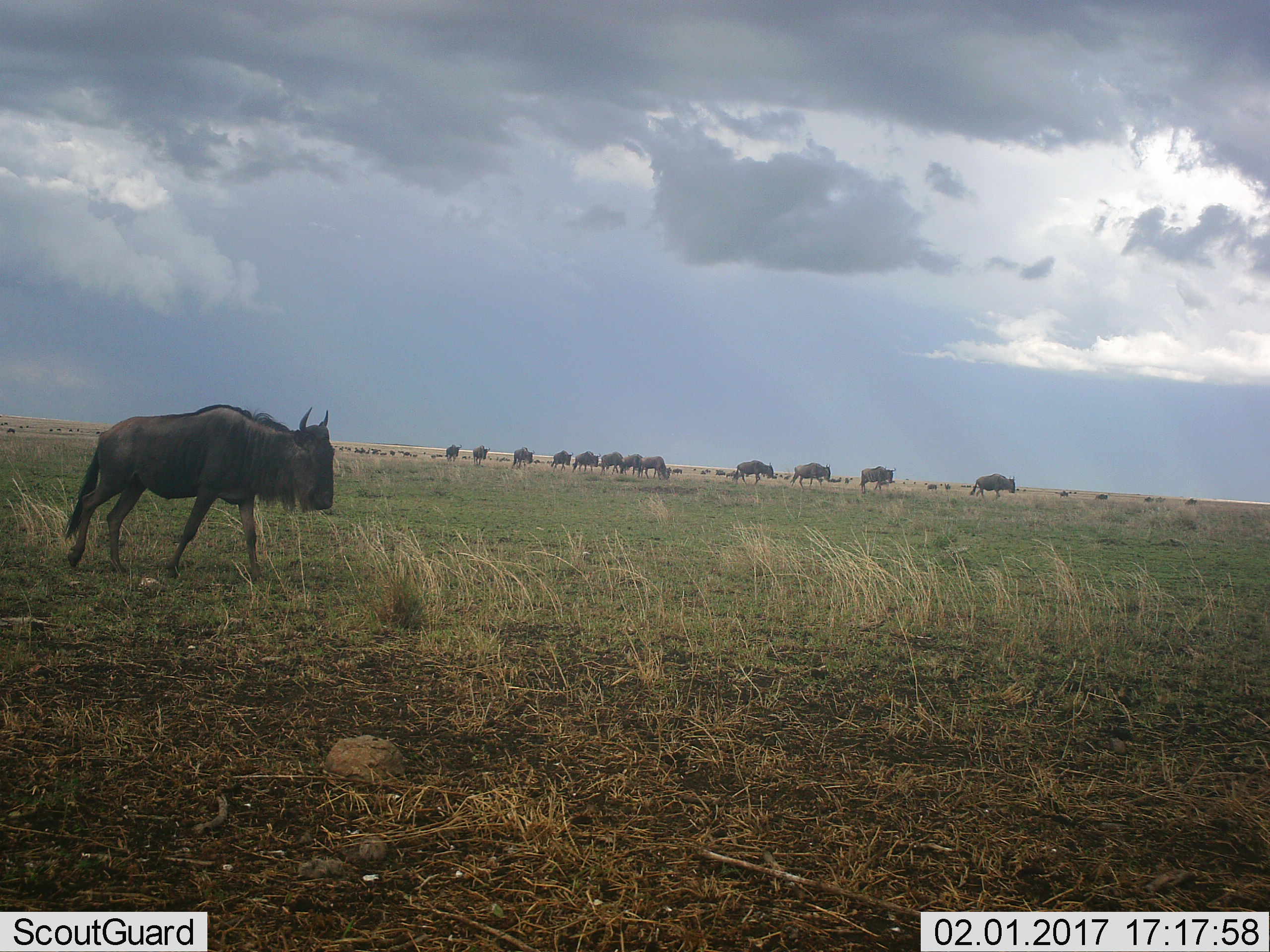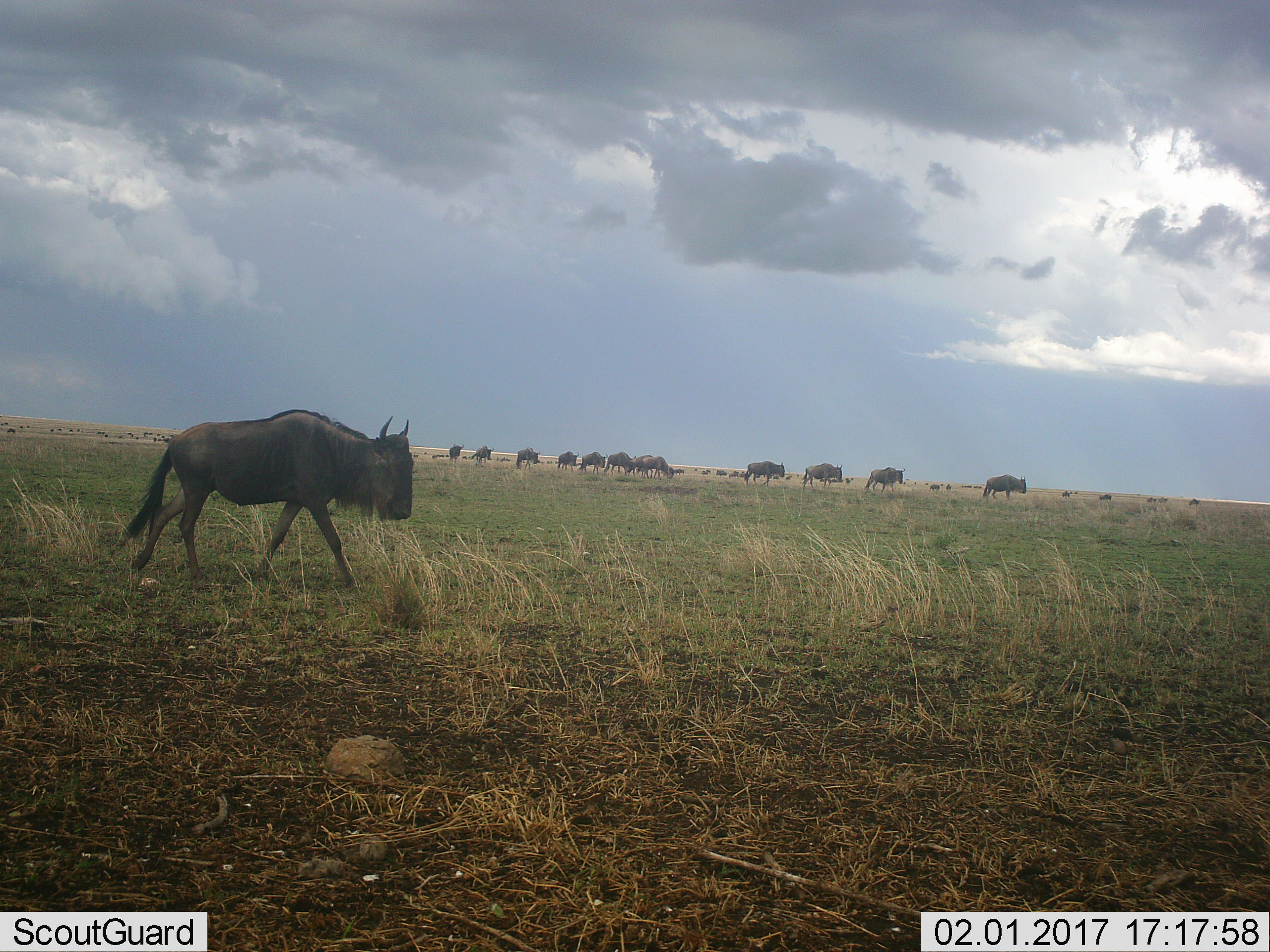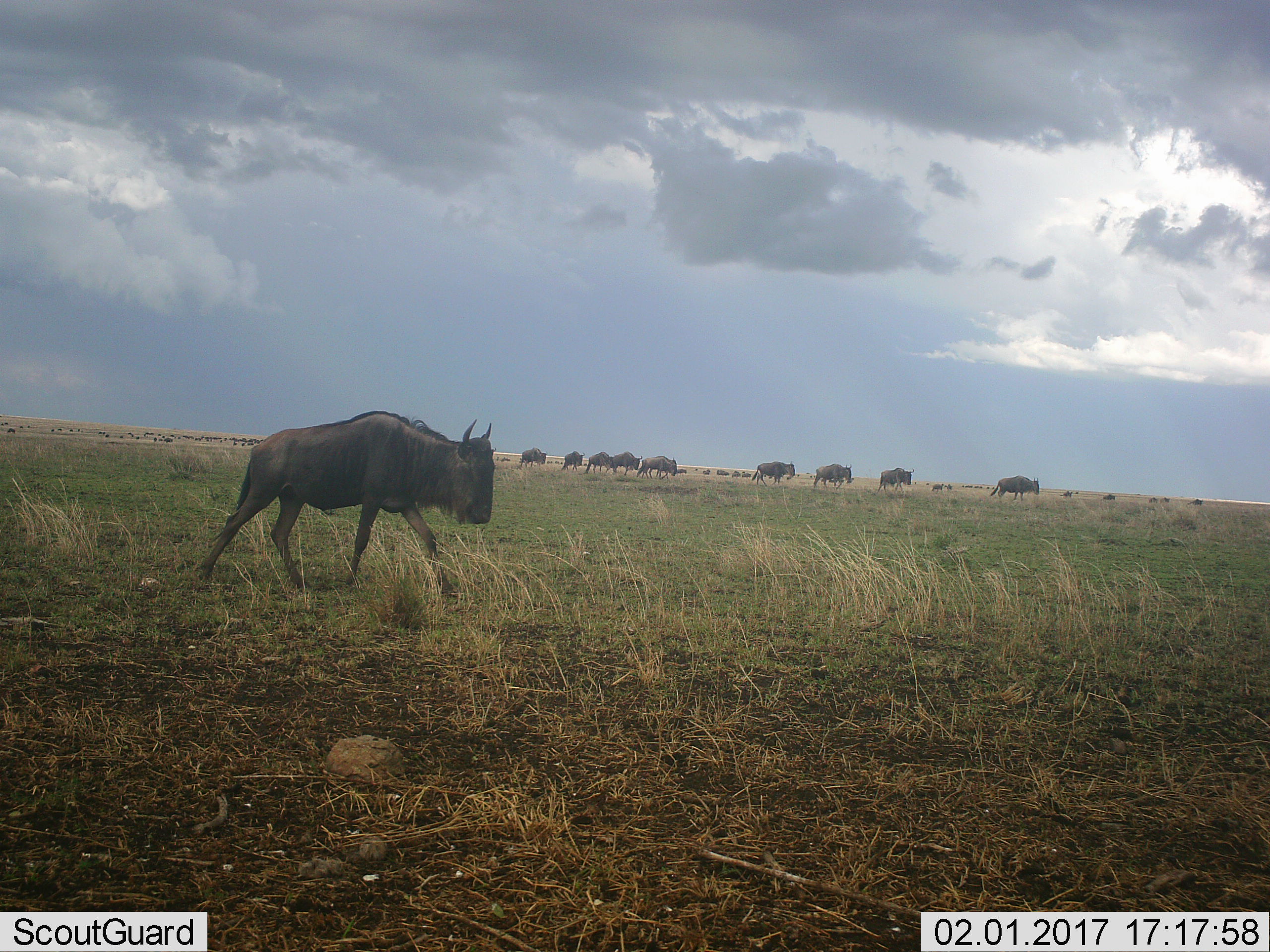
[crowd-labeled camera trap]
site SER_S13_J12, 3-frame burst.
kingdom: Animalia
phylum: Chordata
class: Mammalia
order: Artiodactyla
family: Bovidae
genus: Connochaetes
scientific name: Connochaetes taurinus taurinus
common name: blue wildebeest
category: wildebeestblue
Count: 51+.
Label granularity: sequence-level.